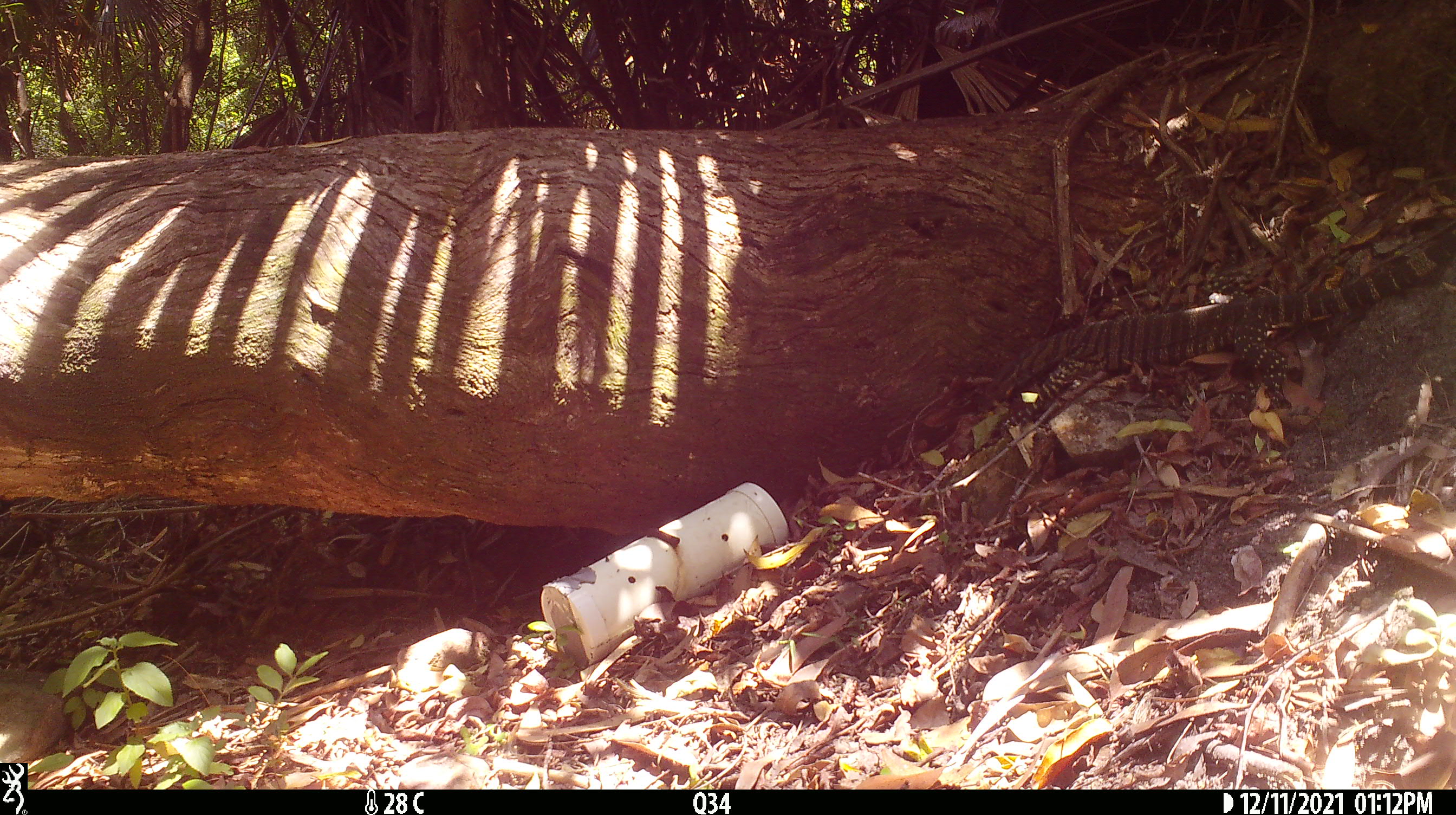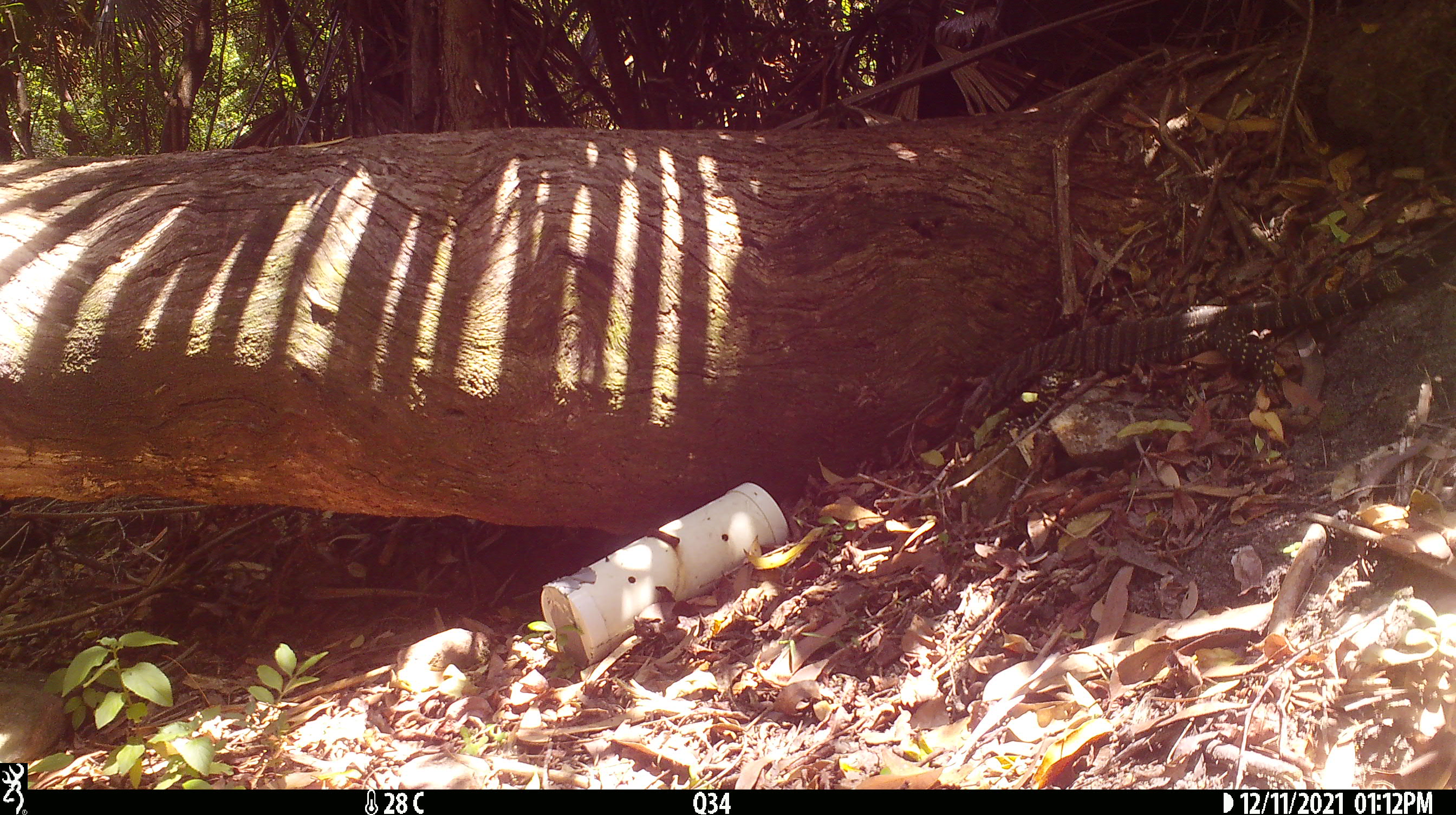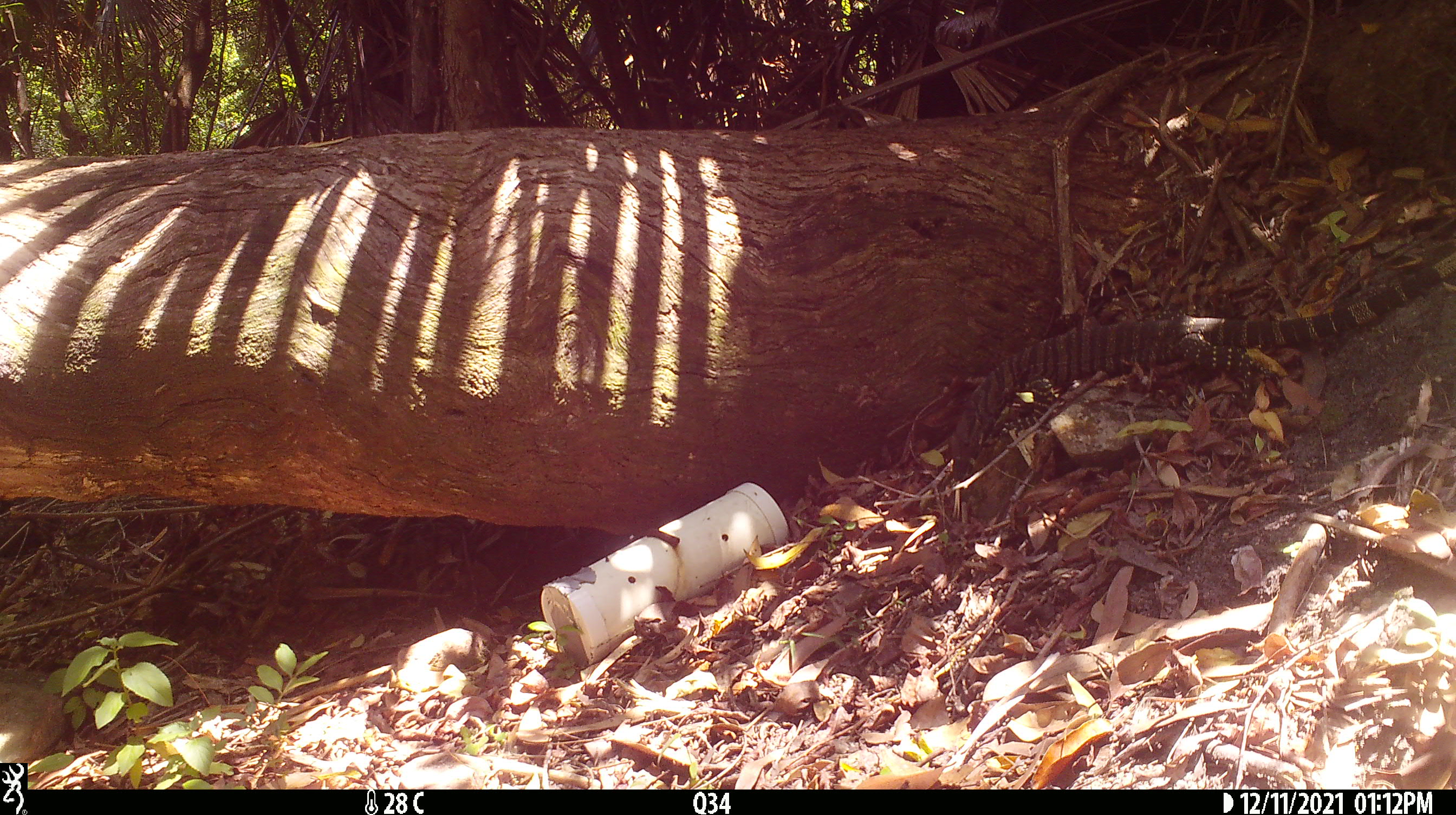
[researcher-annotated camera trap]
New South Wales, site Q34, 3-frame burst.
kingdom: Animalia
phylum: Chordata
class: Reptilia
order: Squamata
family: Varanidae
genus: Varanus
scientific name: Varanus varius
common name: lace monitor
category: goanna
Goanna (lace monitor) (Varanus varius).